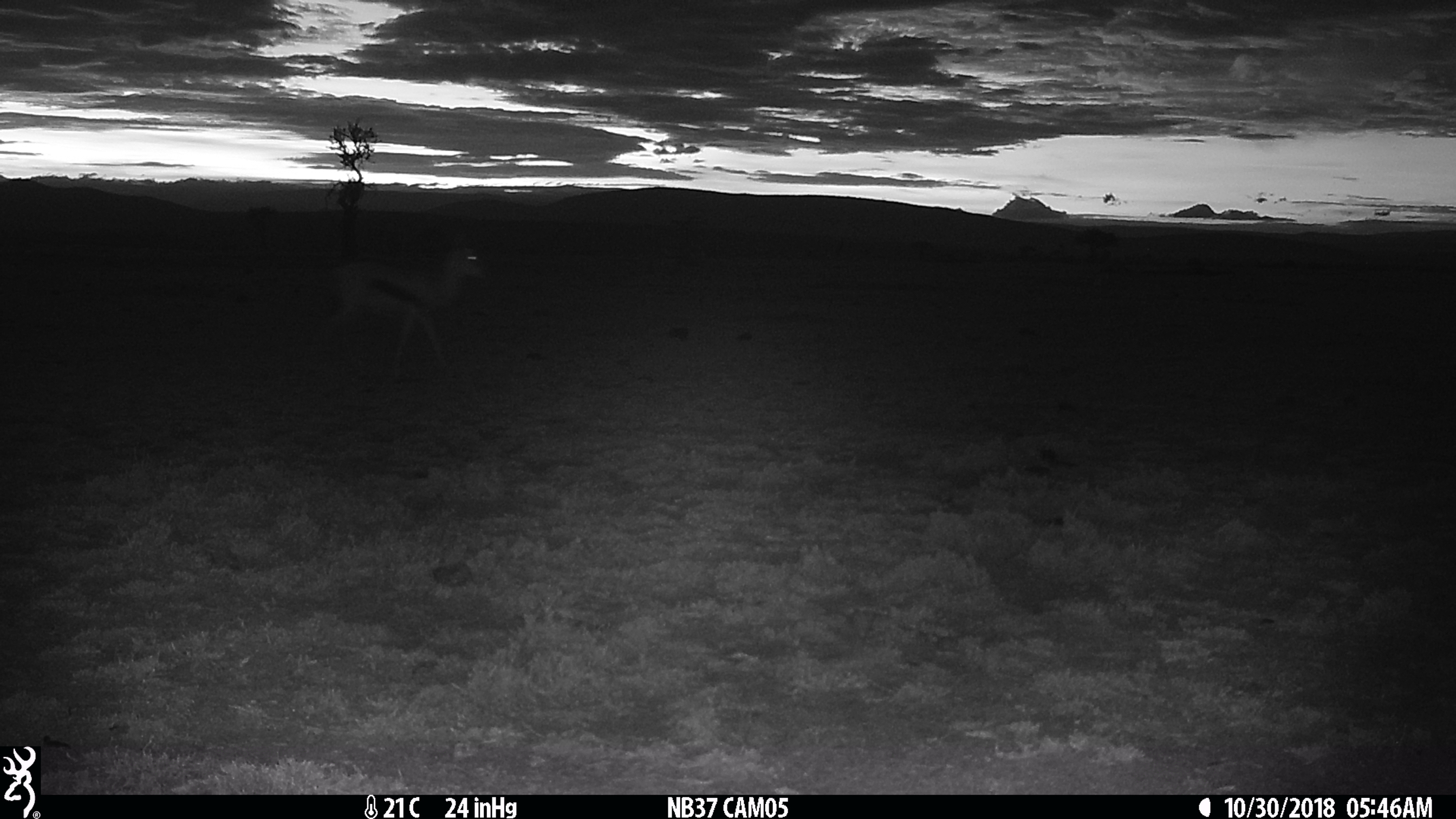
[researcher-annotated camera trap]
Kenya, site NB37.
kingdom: Animalia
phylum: Chordata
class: Mammalia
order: Artiodactyla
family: Bovidae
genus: Eudorcas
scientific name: Eudorcas thomsonii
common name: thomon's gazelle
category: gazelle thomsons